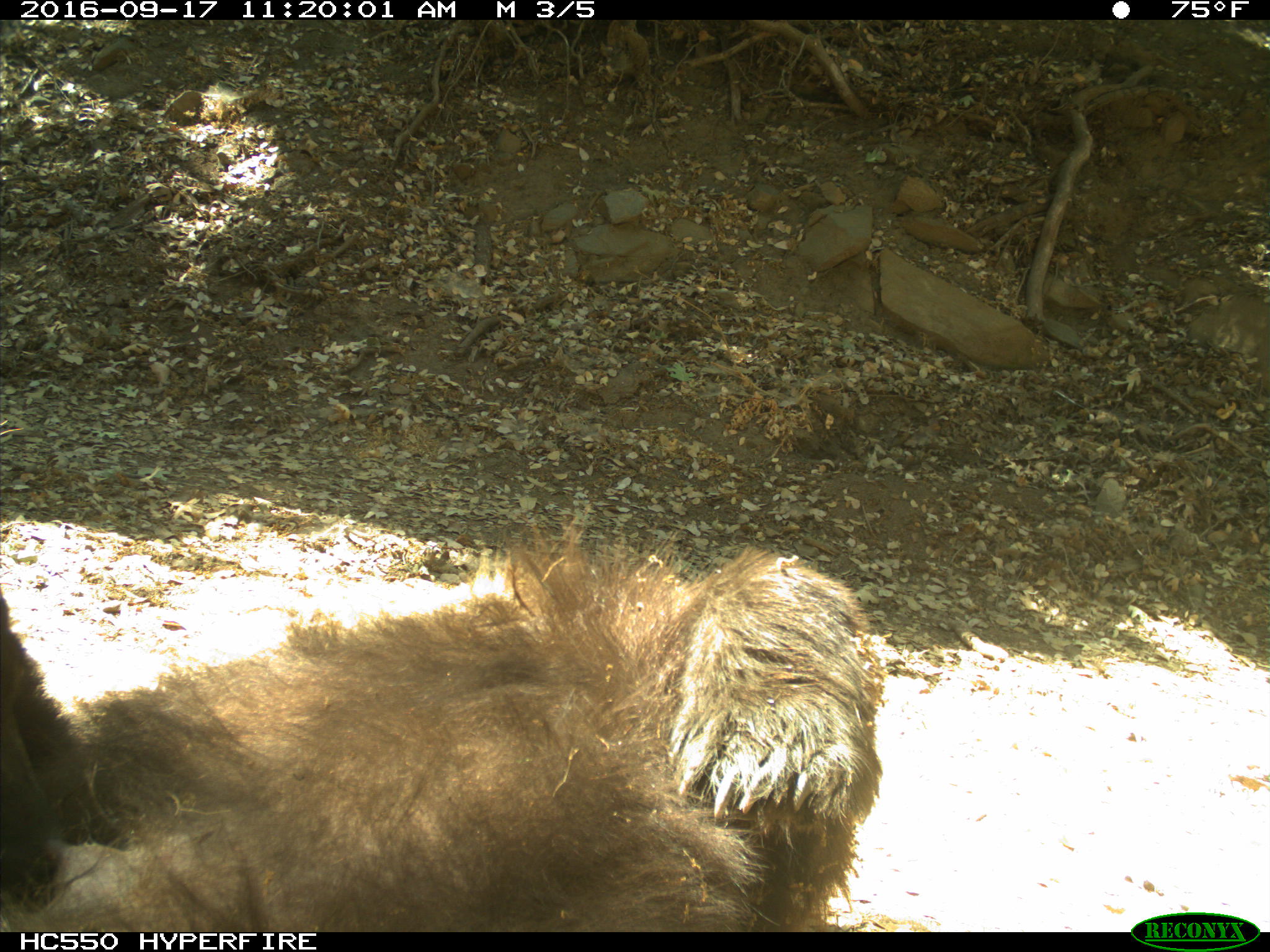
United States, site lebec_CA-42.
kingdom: Animalia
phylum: Chordata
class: Mammalia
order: Carnivora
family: Ursidae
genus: Ursus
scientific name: Ursus americanus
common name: american black bear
Ursus americanus (american black bear).